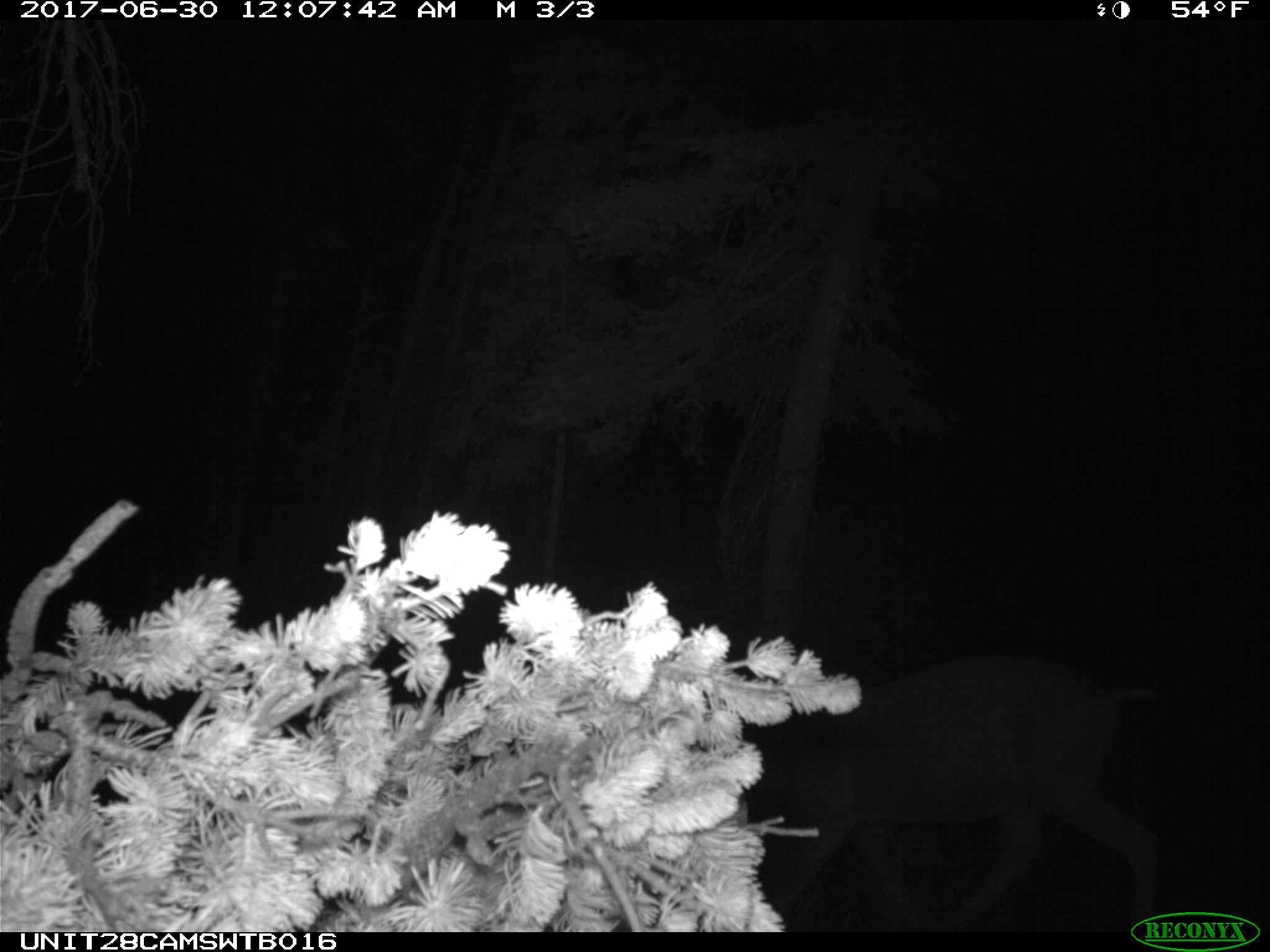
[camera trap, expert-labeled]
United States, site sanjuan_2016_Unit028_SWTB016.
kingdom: Animalia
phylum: Chordata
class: Mammalia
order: Artiodactyla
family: Cervidae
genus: Odocoileus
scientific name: Odocoileus hemionus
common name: mule deer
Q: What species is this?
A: Odocoileus hemionus (mule deer).